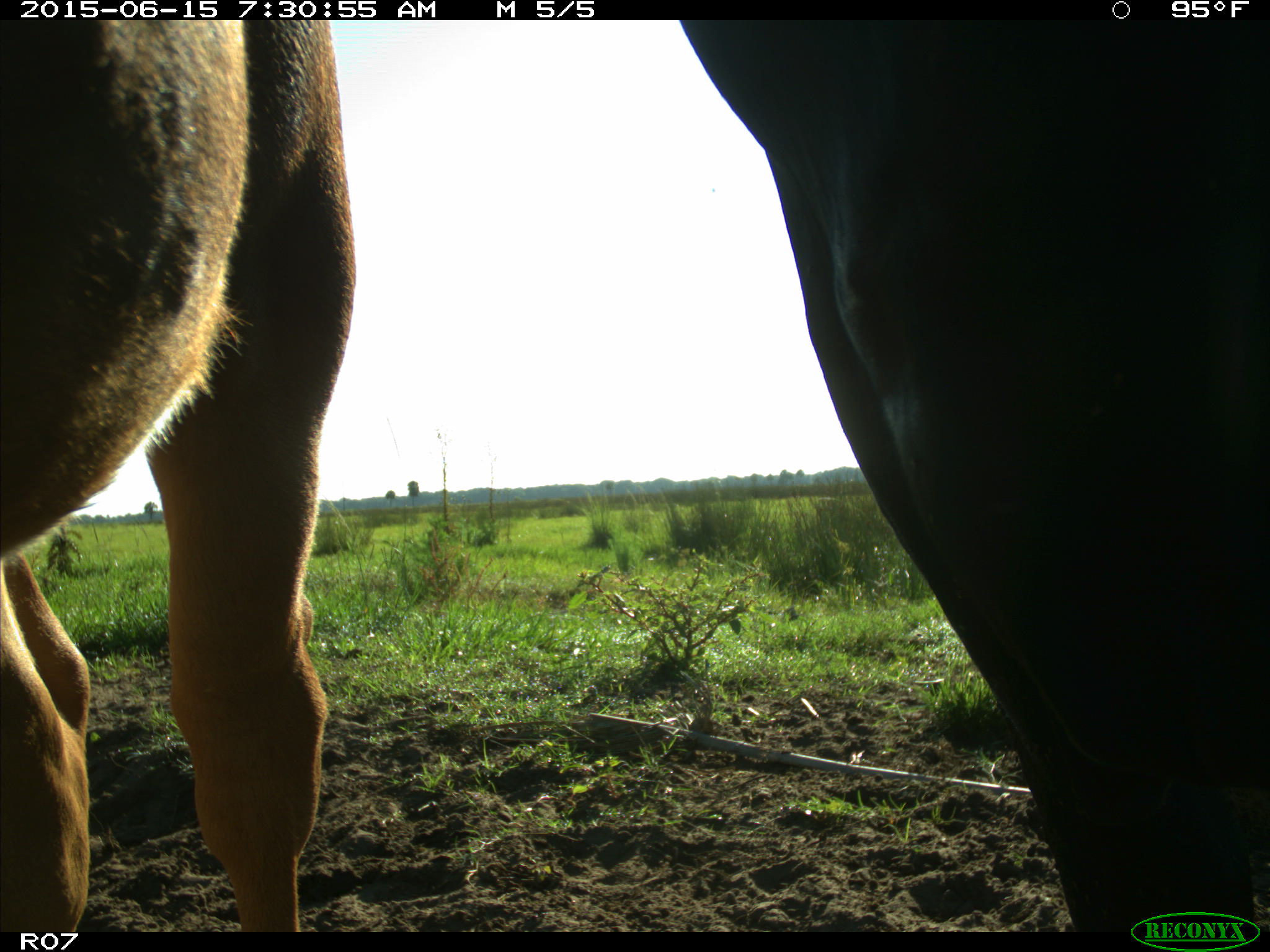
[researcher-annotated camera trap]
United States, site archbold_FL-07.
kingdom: Animalia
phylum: Chordata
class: Mammalia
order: Artiodactyla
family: Bovidae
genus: Bos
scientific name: Bos taurus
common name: domestic cow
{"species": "Bos taurus (domestic cow)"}